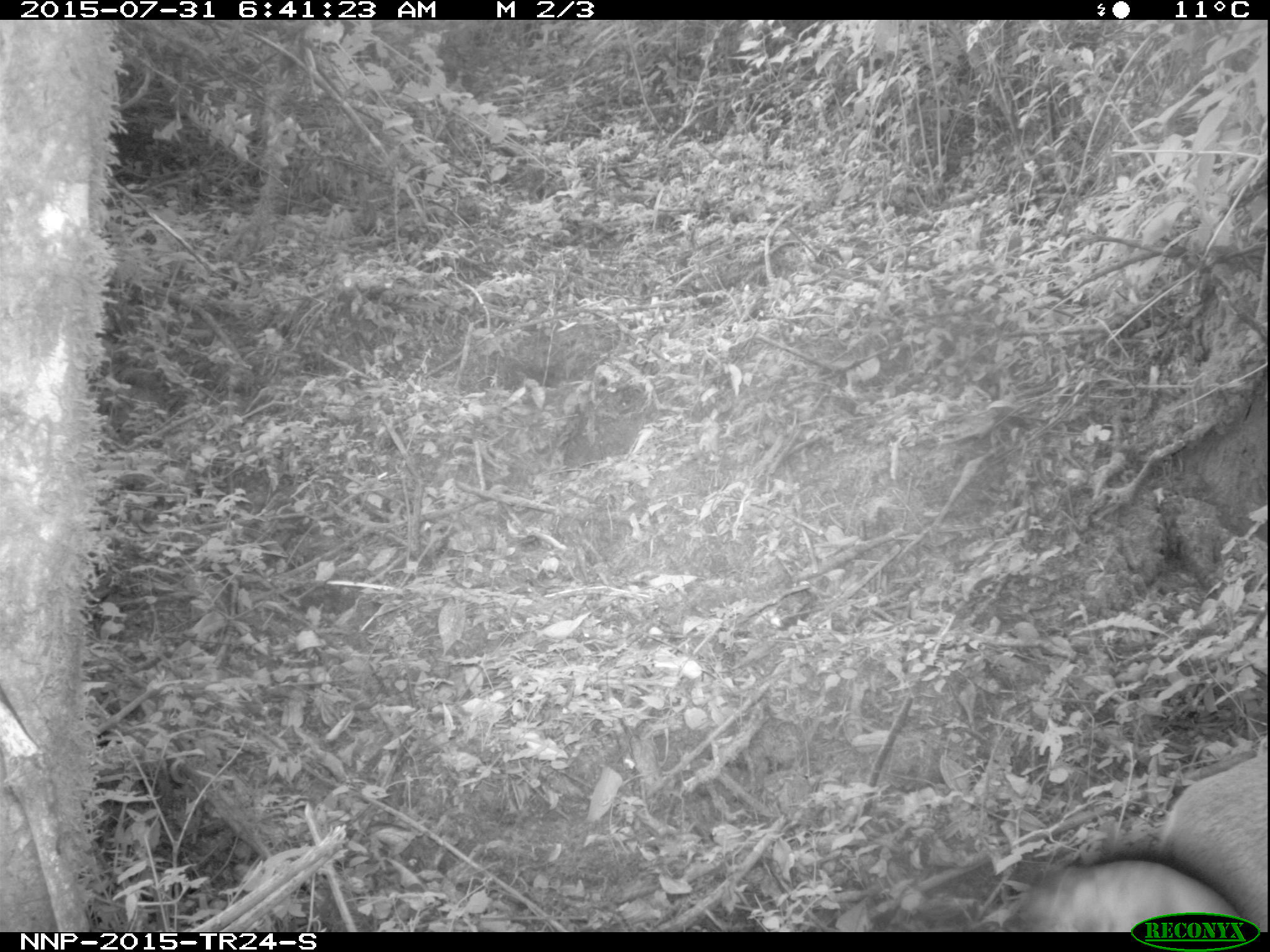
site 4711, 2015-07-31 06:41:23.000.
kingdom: Animalia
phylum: Chordata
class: Mammalia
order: Artiodactyla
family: Bovidae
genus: Cephalophus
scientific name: Cephalophus nigrifrons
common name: black-fronted duiker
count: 1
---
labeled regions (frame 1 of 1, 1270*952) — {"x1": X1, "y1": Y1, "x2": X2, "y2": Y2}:
cephalophus nigrifrons: {"x1": 1035, "y1": 733, "x2": 1270, "y2": 928}